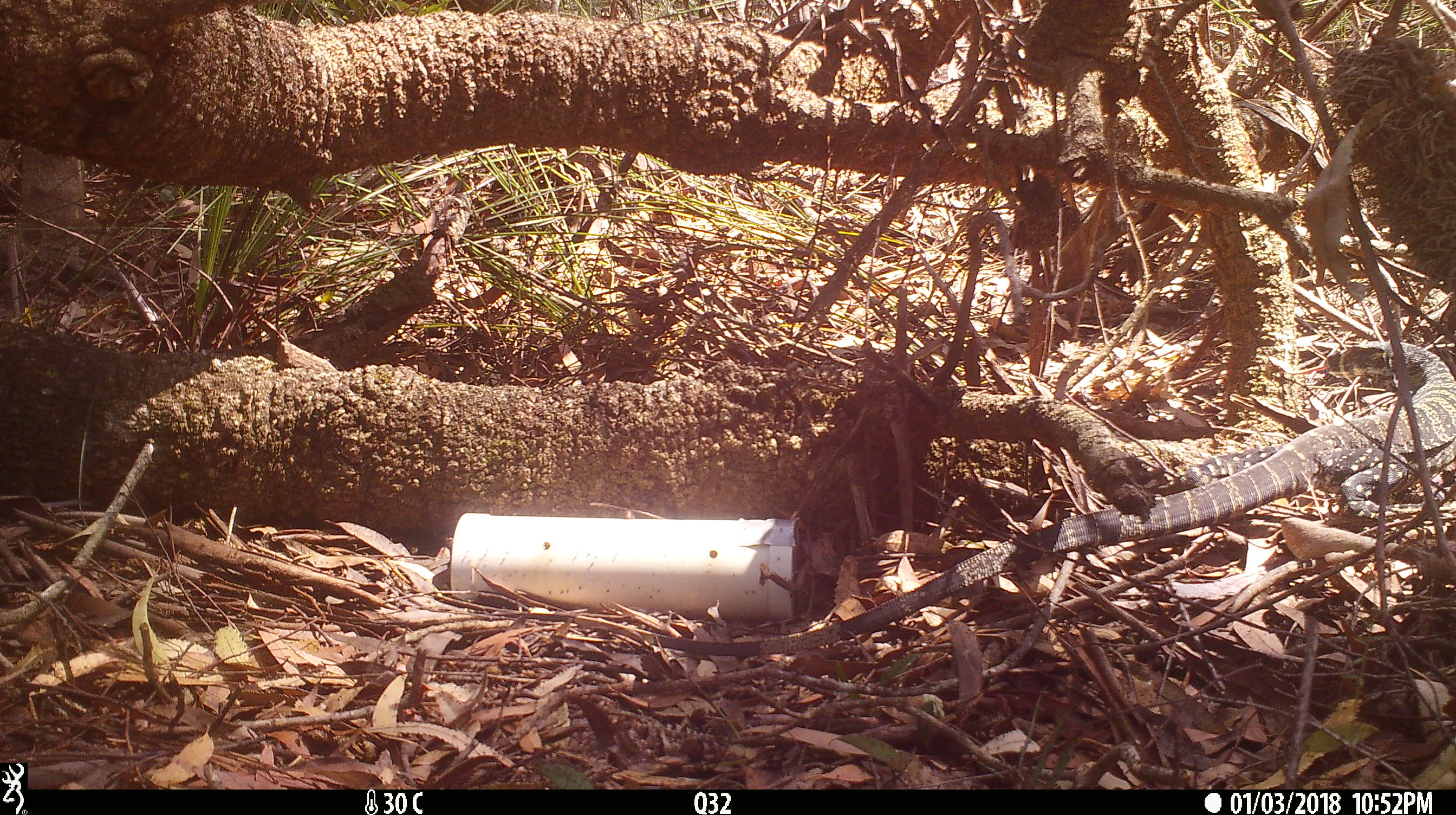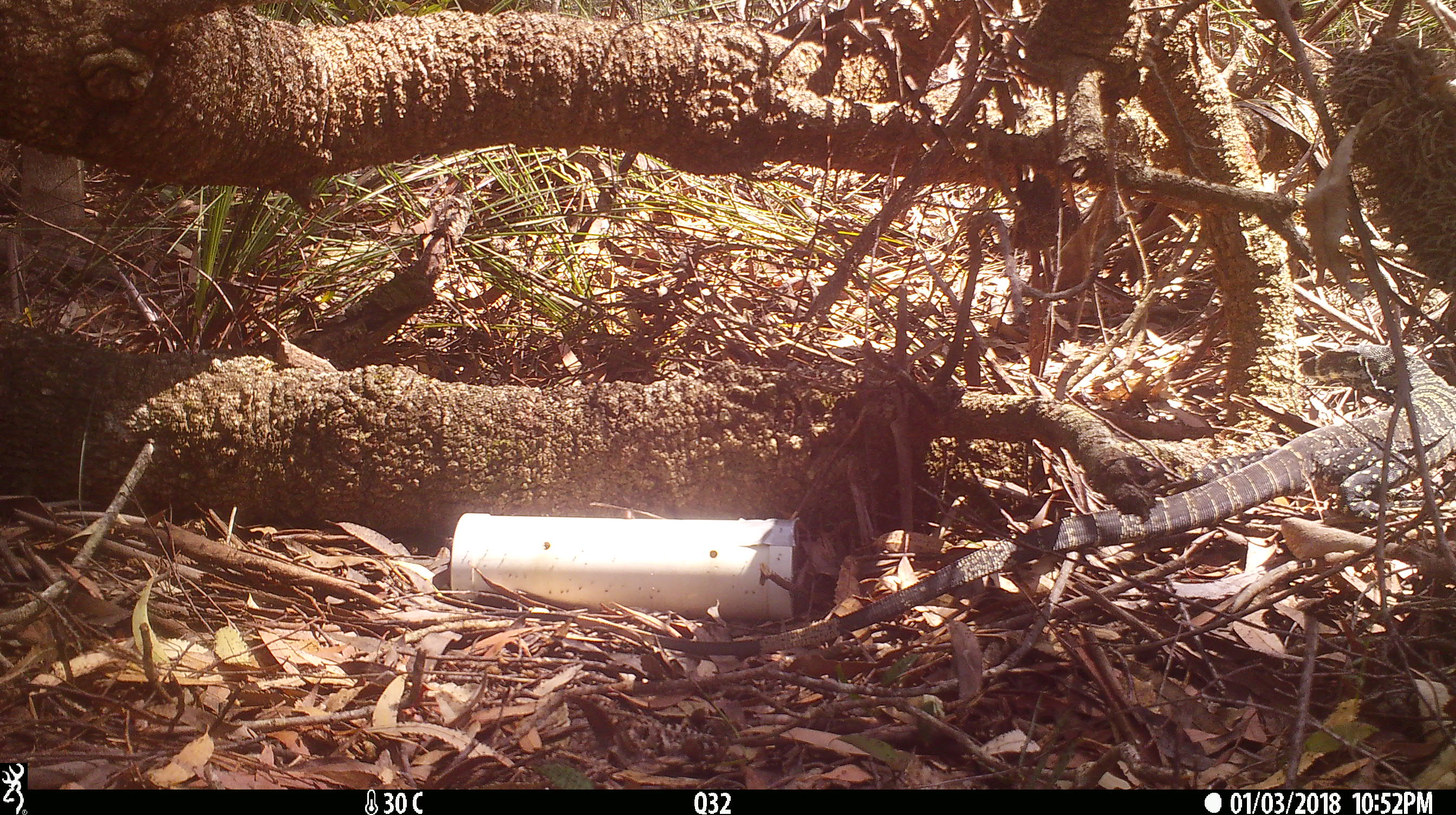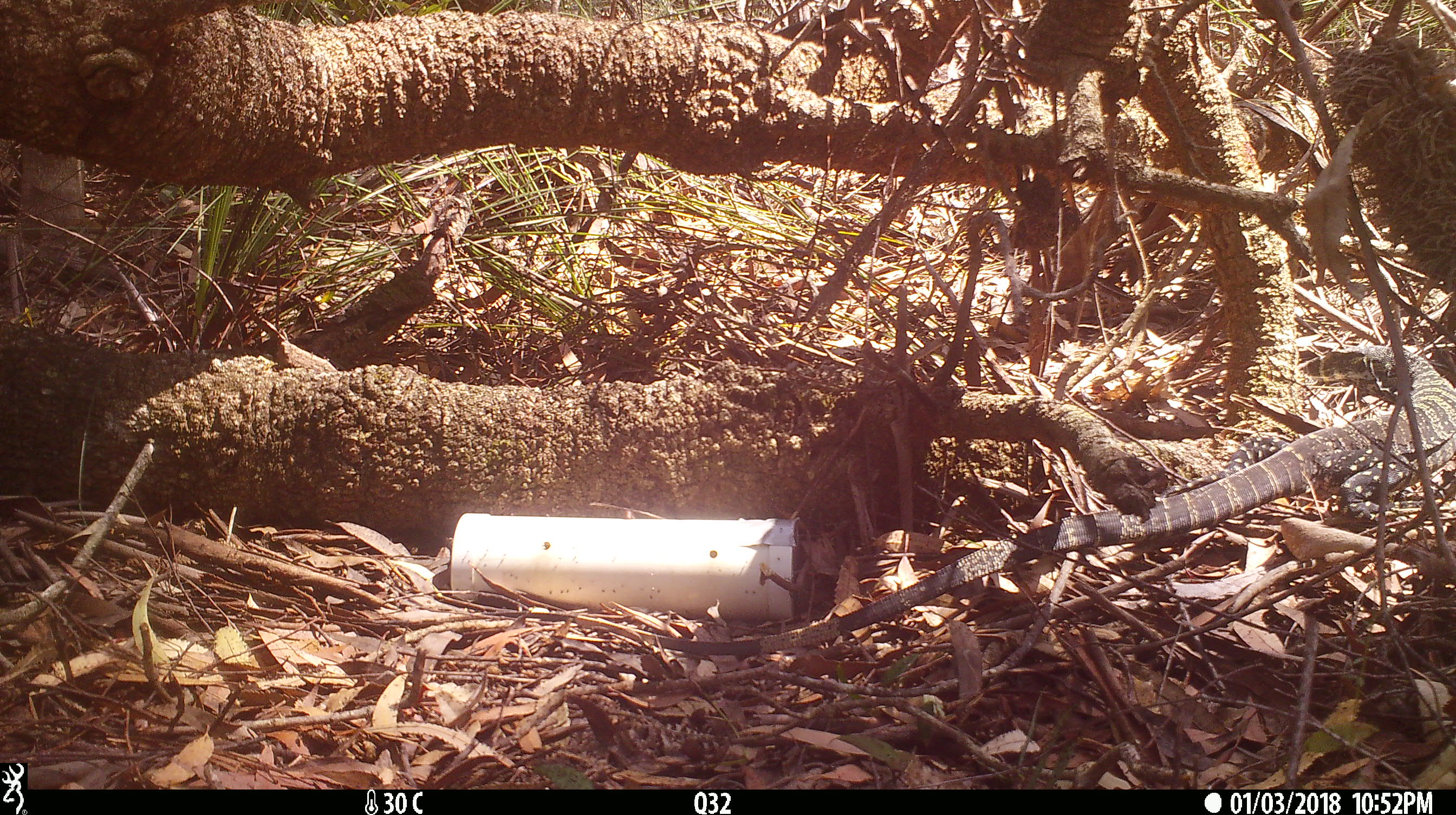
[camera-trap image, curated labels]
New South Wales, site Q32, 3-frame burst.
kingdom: Animalia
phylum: Chordata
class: Reptilia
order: Squamata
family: Varanidae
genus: Varanus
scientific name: Varanus varius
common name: lace monitor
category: goanna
Goanna (lace monitor) (Varanus varius).